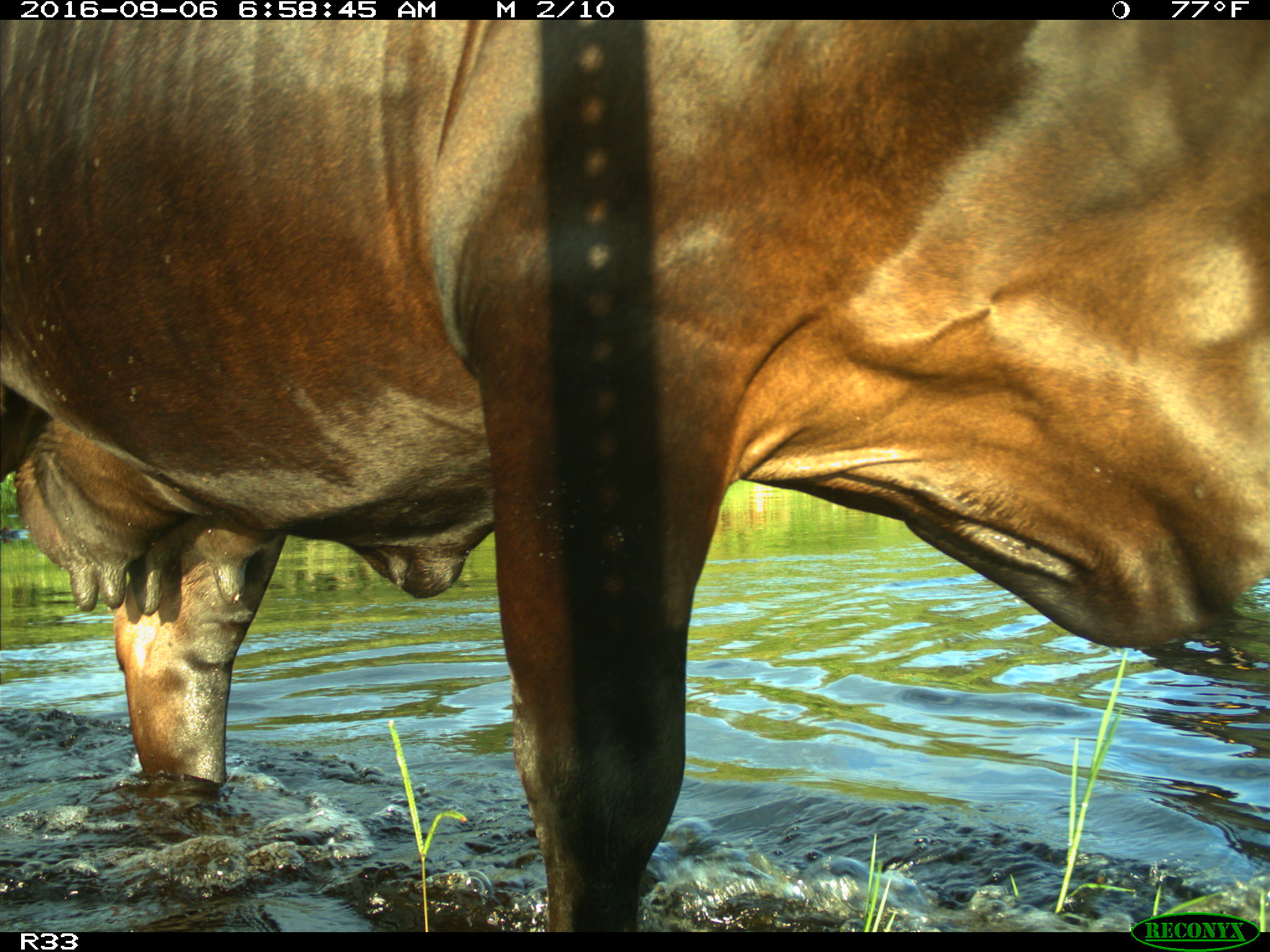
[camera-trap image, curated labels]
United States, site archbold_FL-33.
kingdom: Animalia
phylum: Chordata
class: Mammalia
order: Artiodactyla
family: Bovidae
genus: Bos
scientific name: Bos taurus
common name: domestic cow